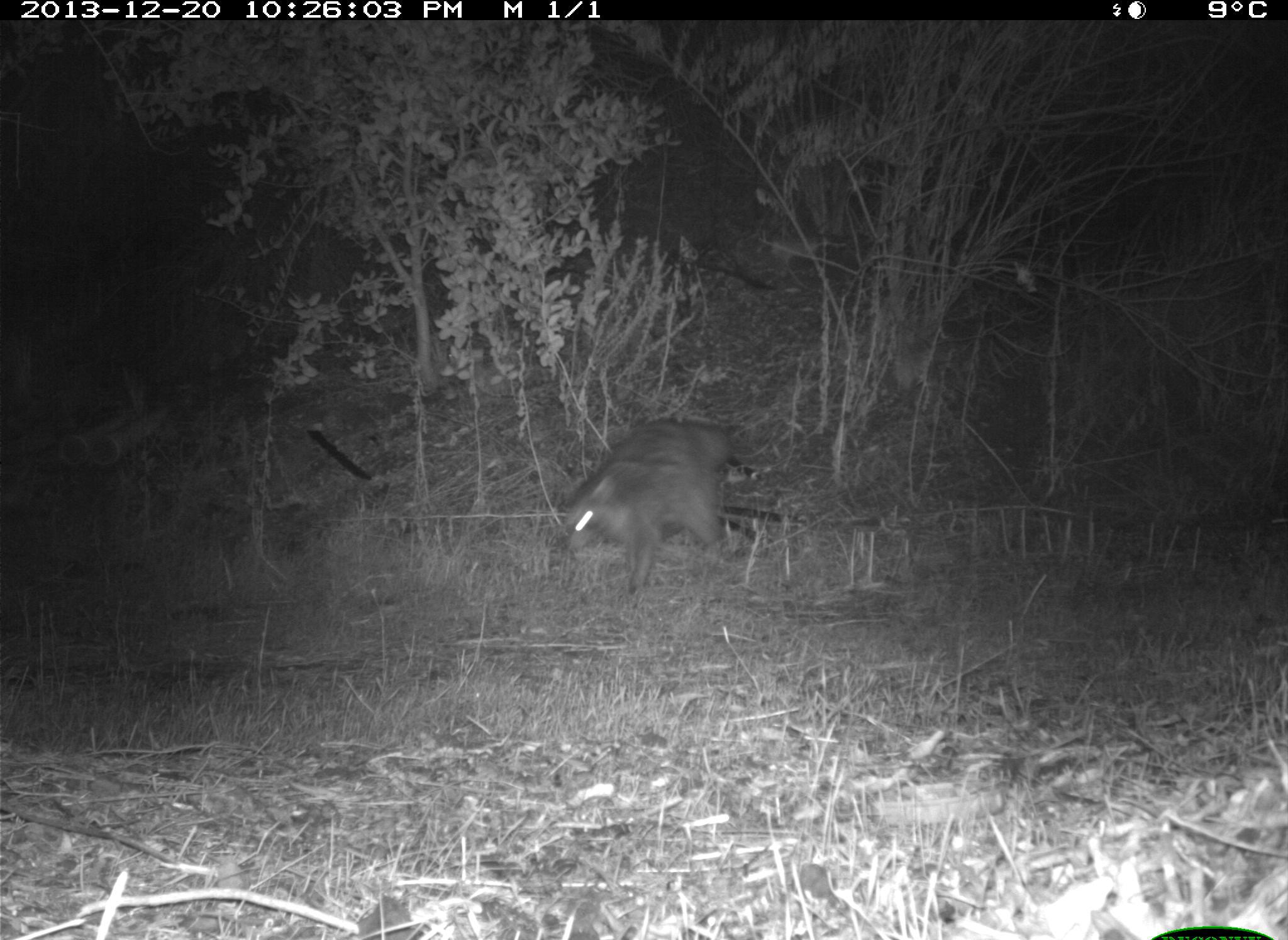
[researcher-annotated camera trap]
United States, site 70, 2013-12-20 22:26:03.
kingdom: Animalia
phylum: Chordata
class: Mammalia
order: Carnivora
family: Procyonidae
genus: Procyon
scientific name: Procyon lotor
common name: raccoon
Raccoon (Procyon lotor).